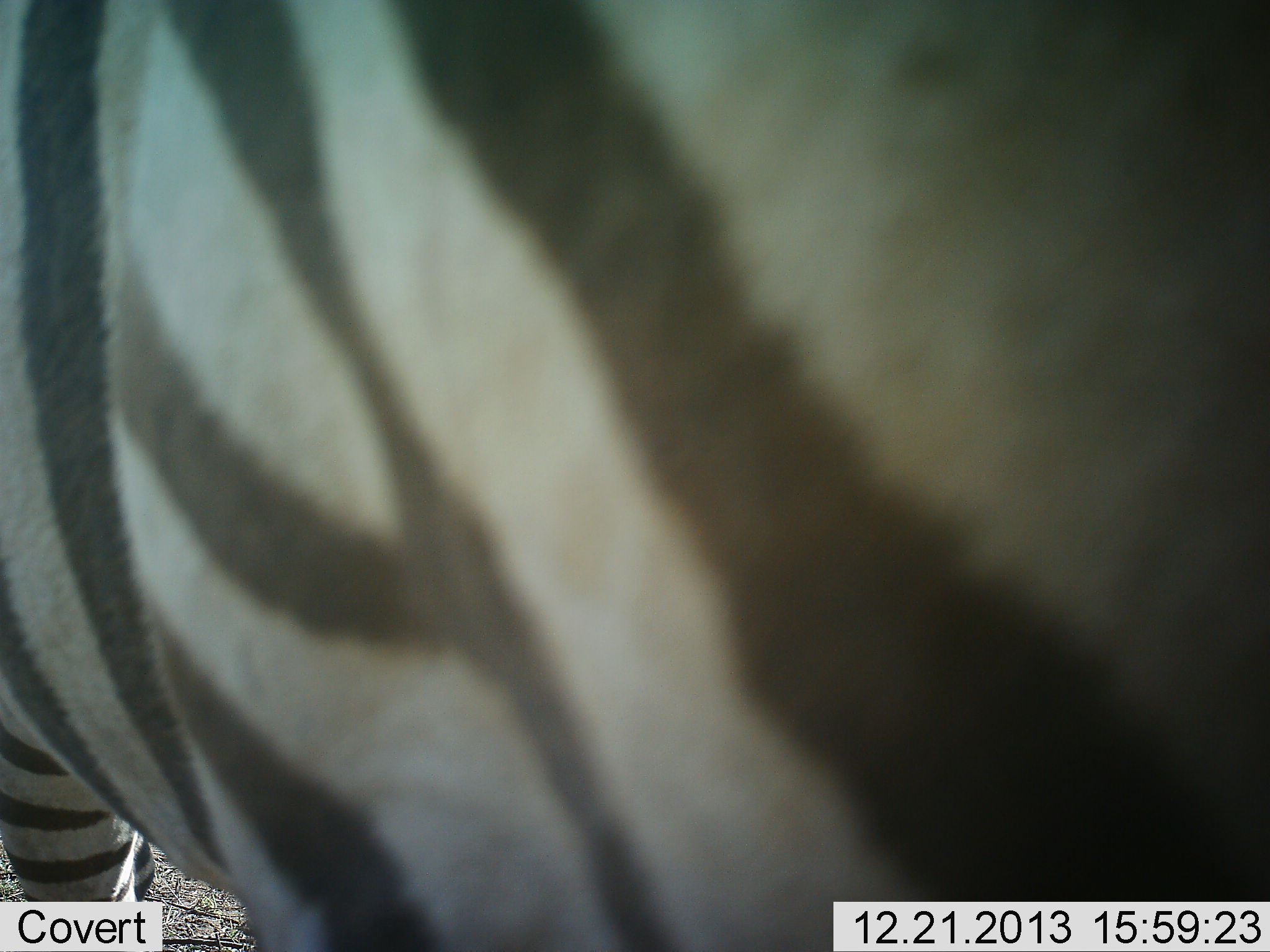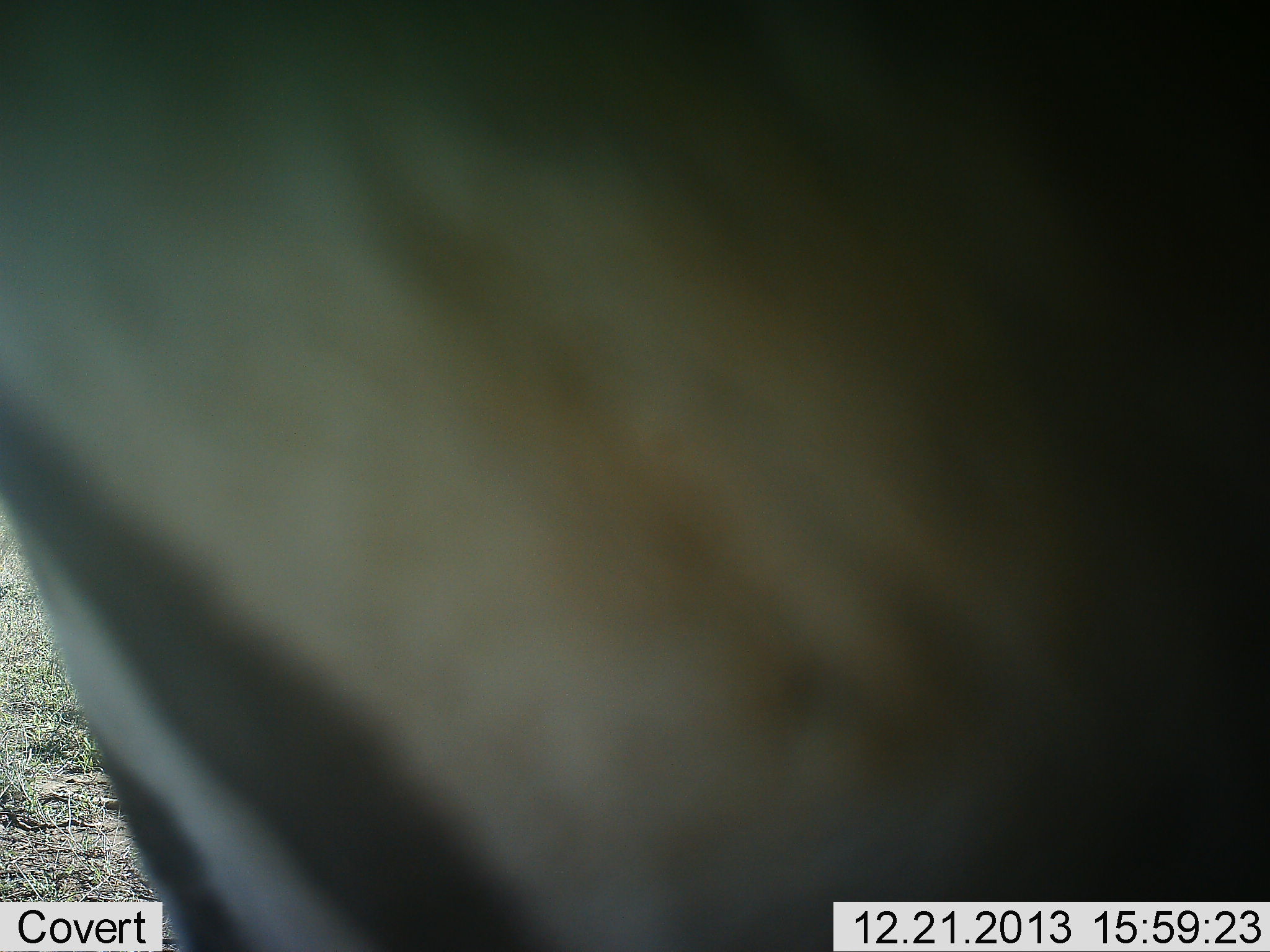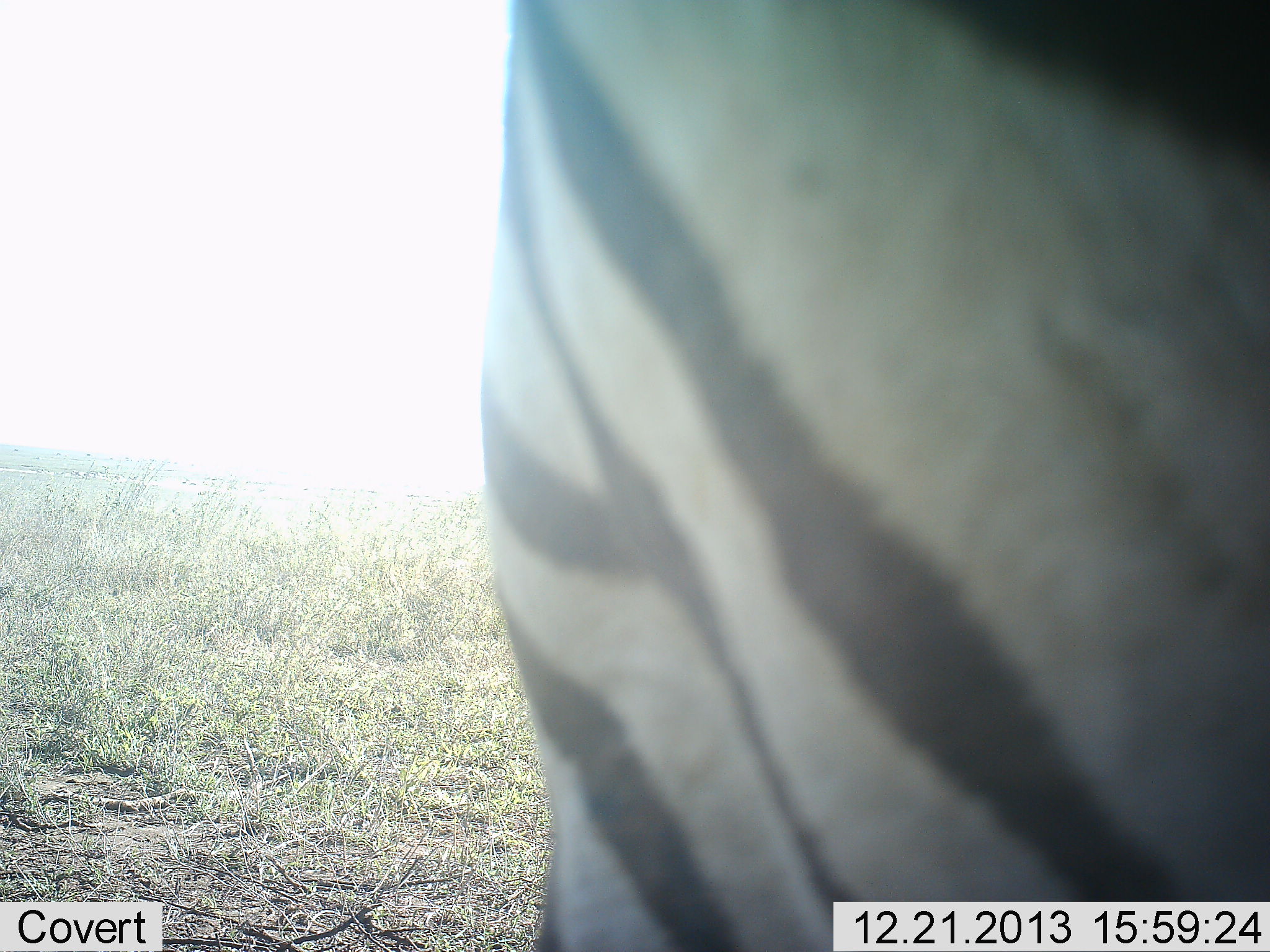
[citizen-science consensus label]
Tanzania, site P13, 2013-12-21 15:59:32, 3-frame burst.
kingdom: Animalia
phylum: Chordata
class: Mammalia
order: Perissodactyla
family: Equidae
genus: Equus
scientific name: Equus quagga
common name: plains zebra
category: zebra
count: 1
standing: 40%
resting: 0%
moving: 60%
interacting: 10%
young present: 0%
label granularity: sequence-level